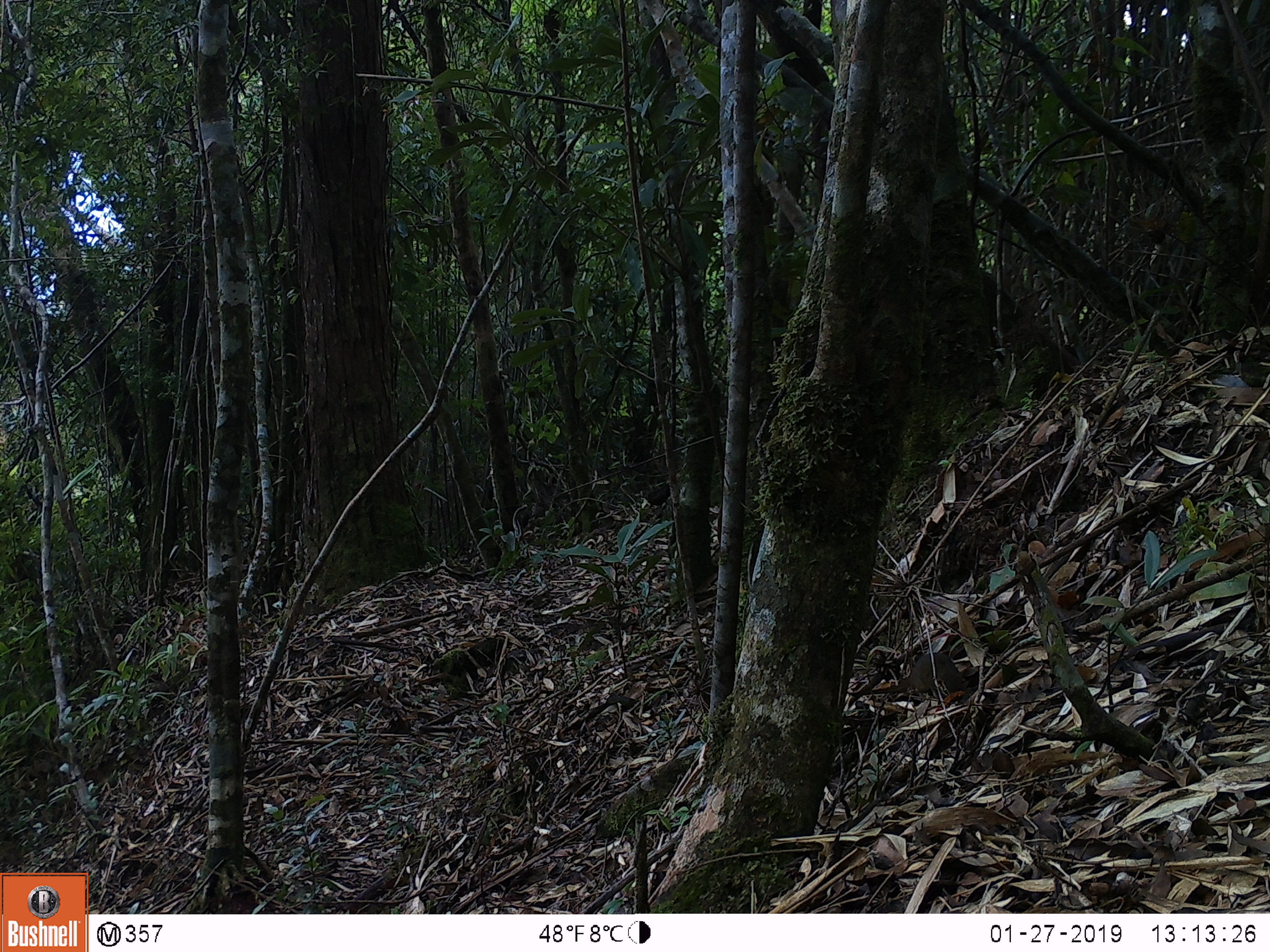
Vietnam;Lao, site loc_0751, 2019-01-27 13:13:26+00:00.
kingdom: Animalia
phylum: Chordata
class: Mammalia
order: Scandentia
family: Tupaiidae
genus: Tupaia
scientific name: Tupaia belangeri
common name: northern treeshrew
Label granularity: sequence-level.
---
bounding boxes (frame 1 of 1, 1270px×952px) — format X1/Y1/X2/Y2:
northern treeshrew: 847/650/972/704